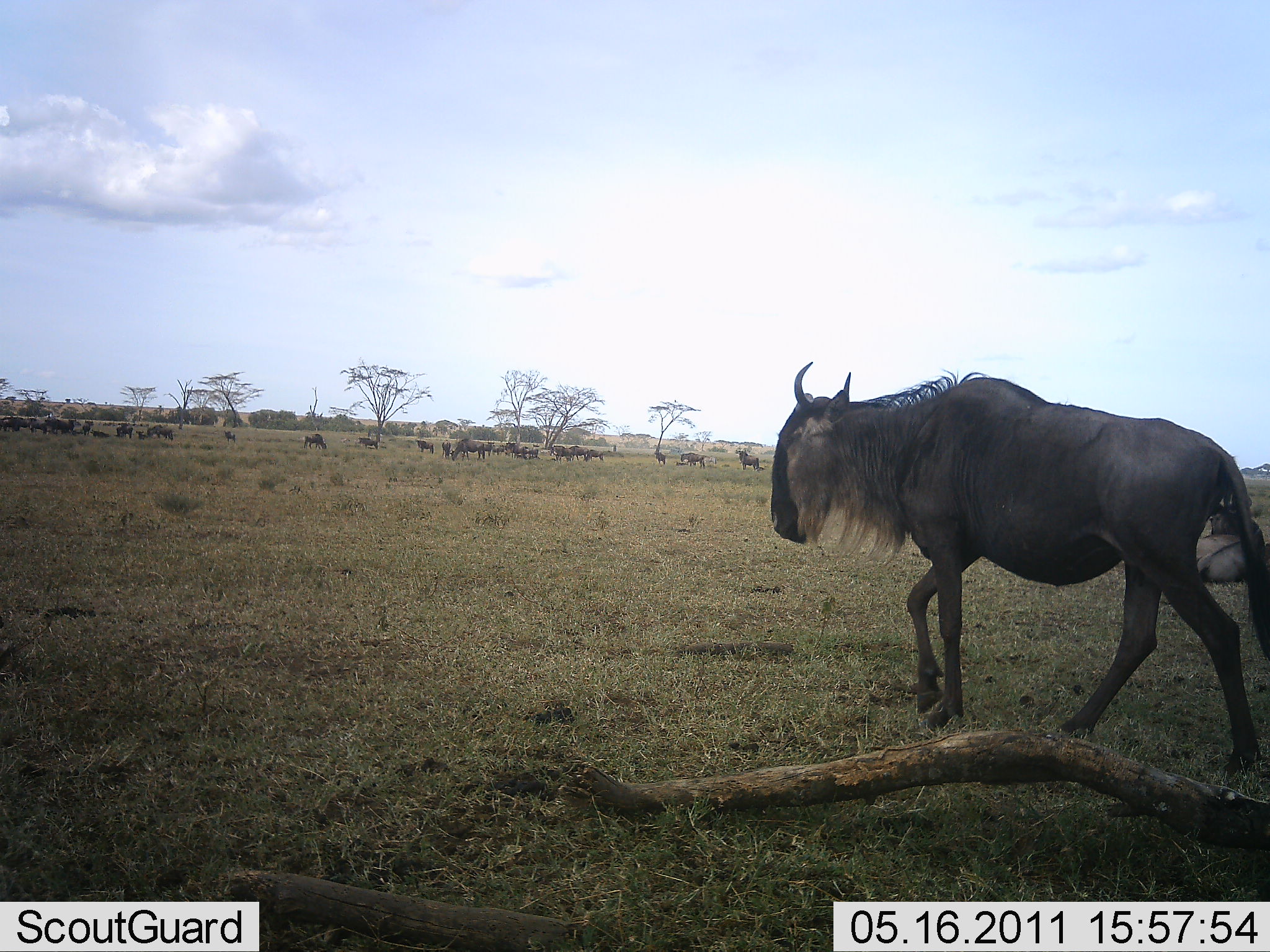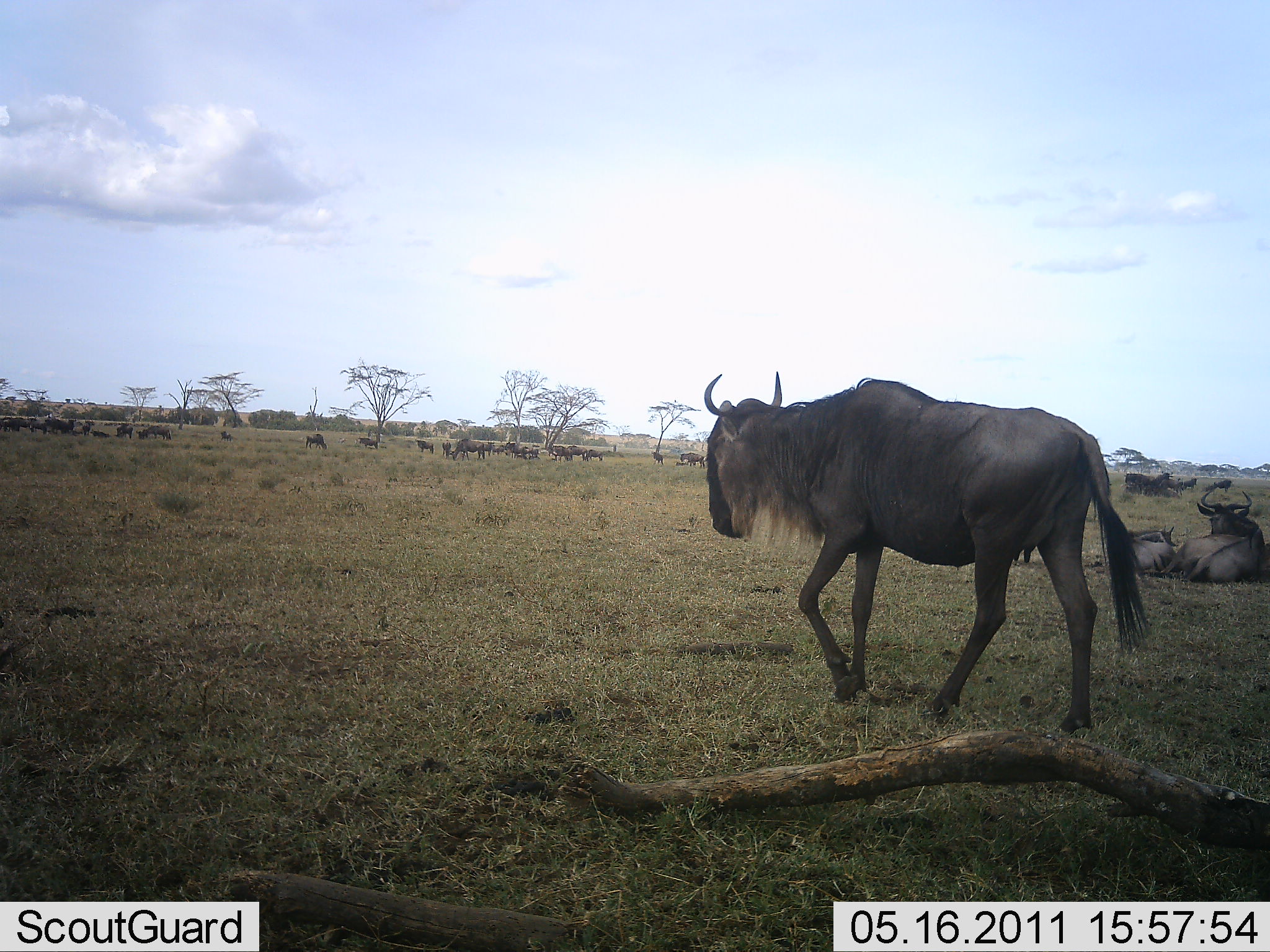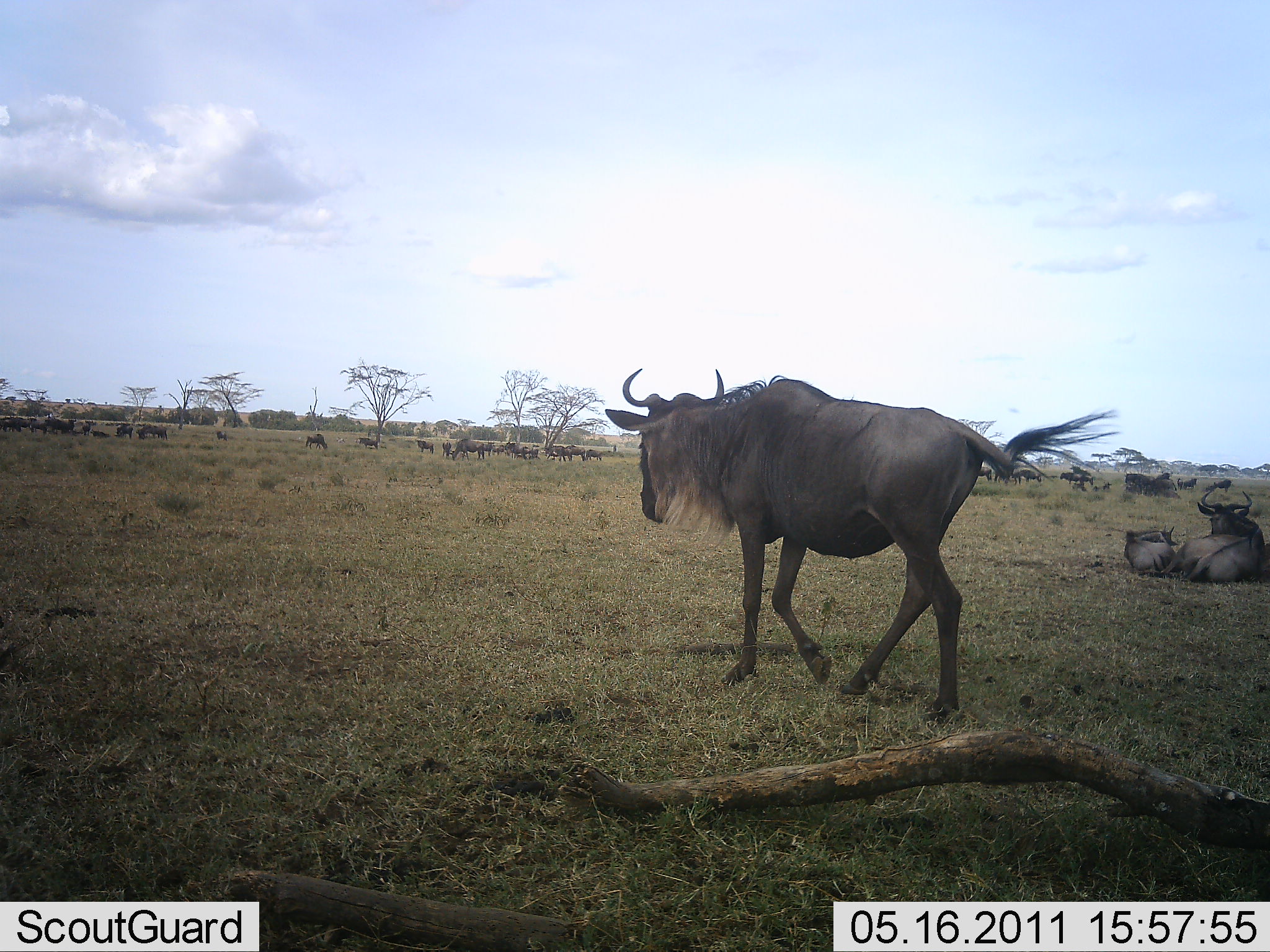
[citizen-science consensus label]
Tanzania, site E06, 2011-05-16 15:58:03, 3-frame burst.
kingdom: Animalia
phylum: Chordata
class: Mammalia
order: Artiodactyla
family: Bovidae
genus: Connochaetes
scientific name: Connochaetes taurinus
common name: blue wildebeest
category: wildebeest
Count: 11-50.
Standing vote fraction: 58%.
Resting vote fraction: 58%.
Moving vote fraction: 67%.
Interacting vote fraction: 0%.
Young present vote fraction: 8%.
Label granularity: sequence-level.